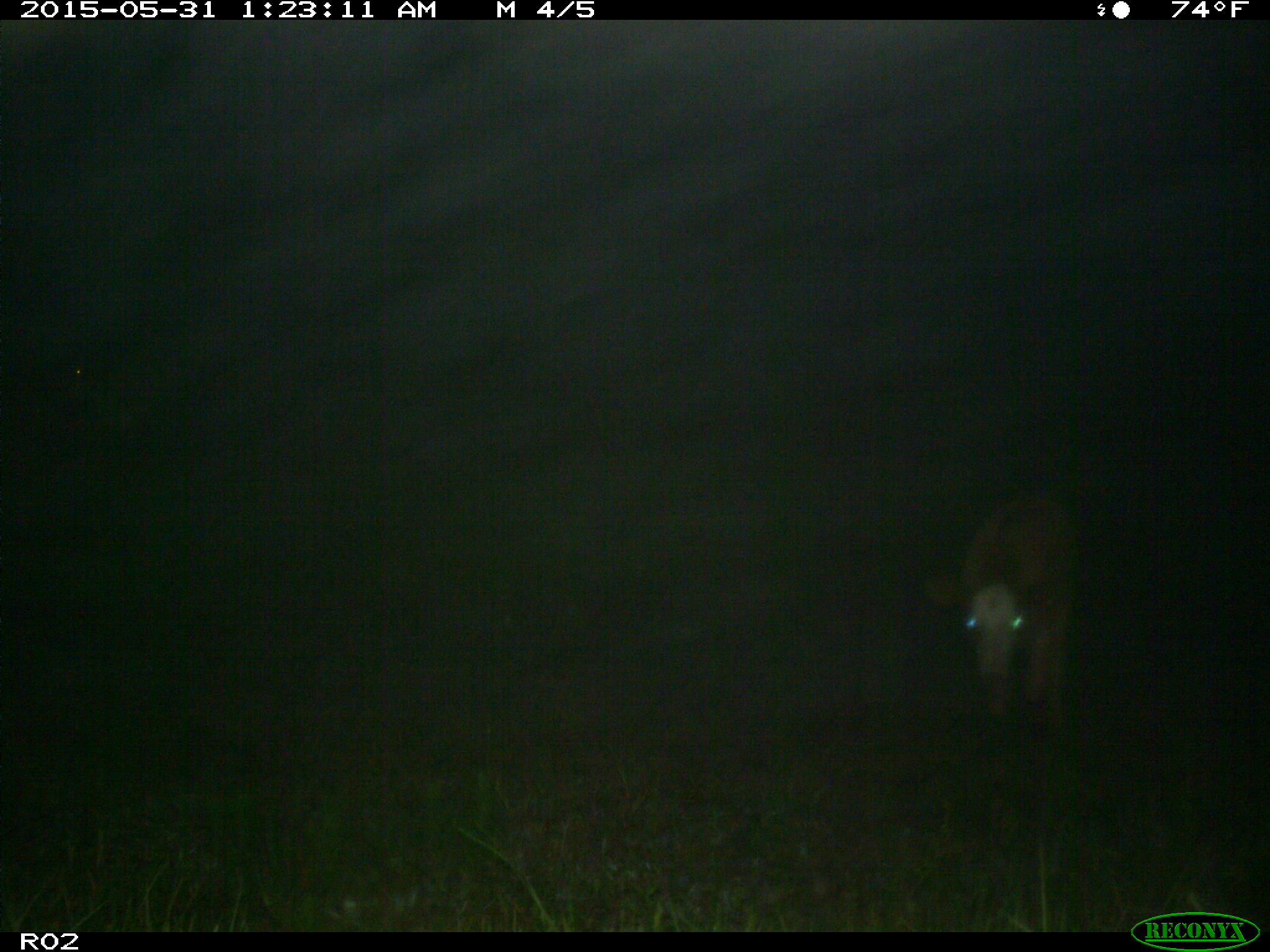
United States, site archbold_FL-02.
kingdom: Animalia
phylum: Chordata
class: Mammalia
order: Artiodactyla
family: Bovidae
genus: Bos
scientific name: Bos taurus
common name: domestic cow